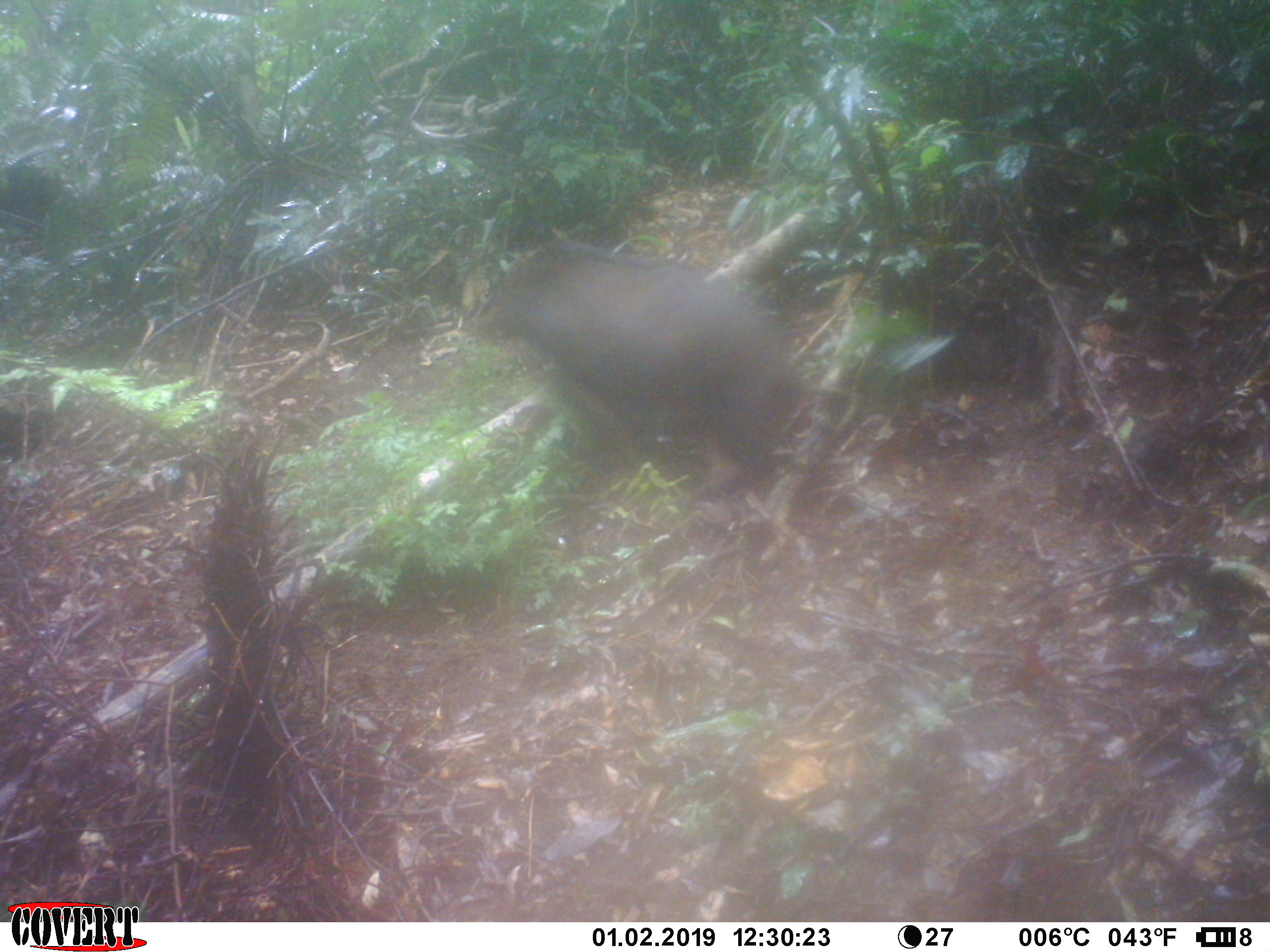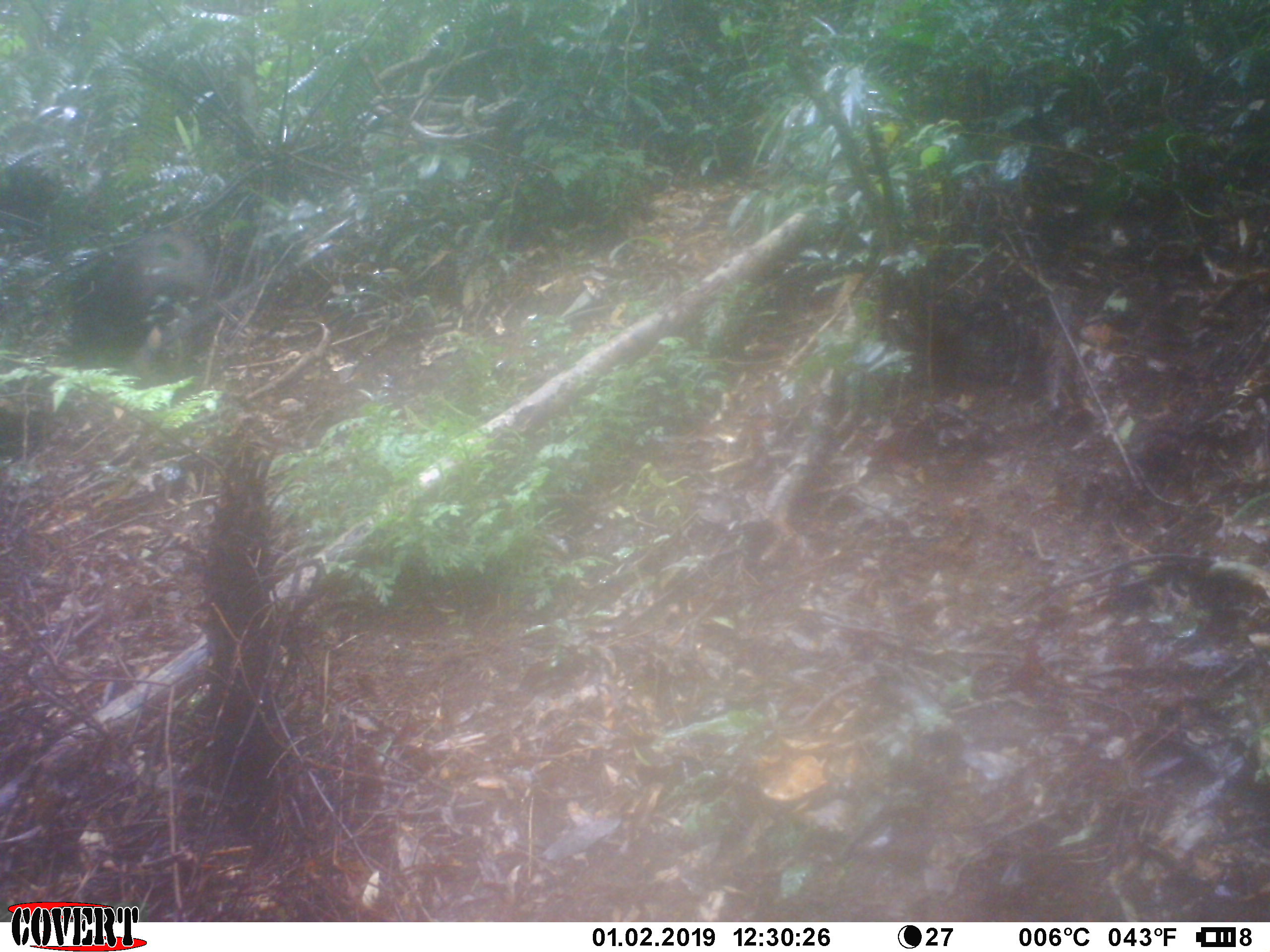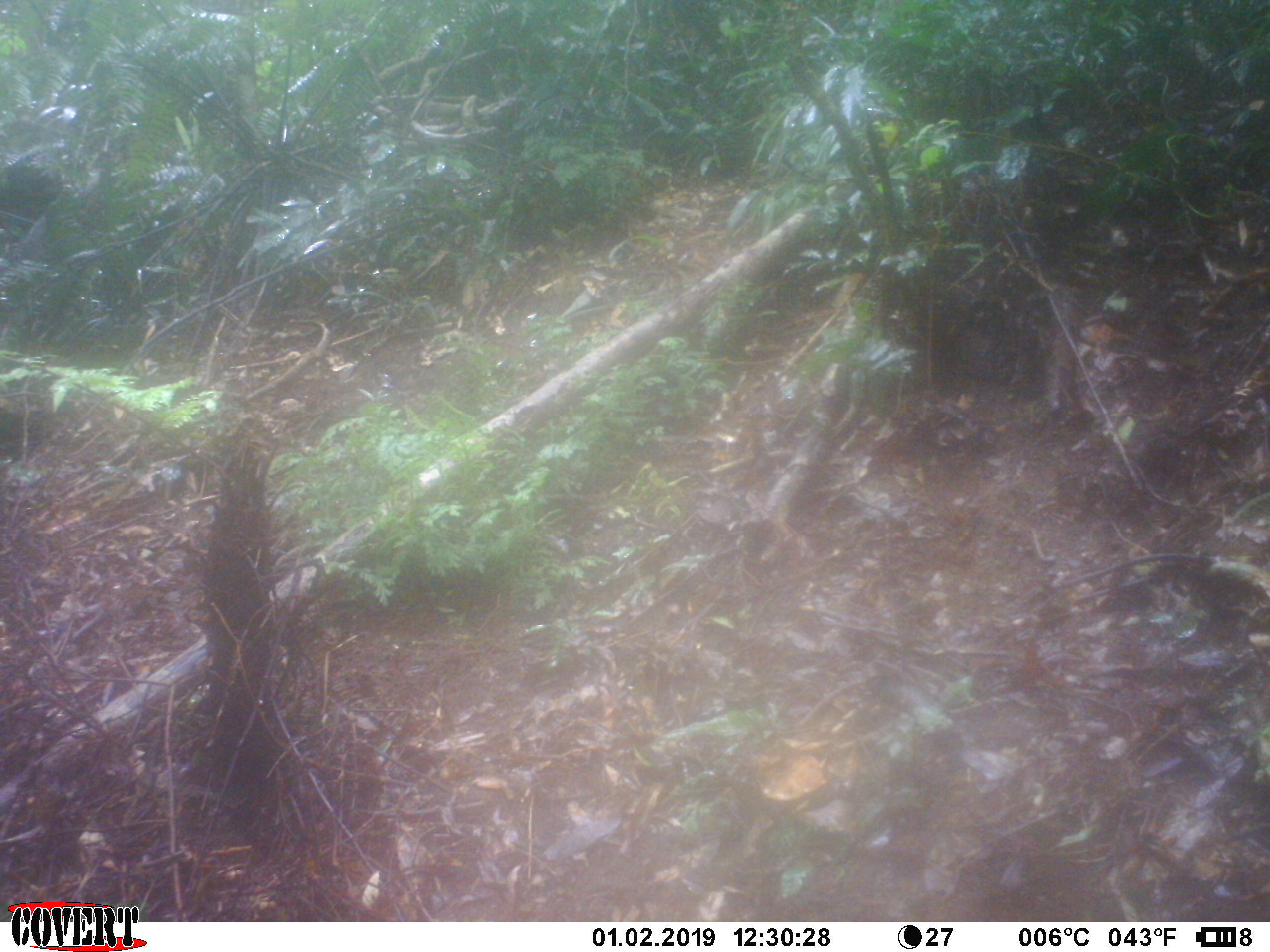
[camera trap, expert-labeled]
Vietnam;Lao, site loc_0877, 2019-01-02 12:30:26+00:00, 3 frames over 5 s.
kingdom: Animalia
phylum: Chordata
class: Mammalia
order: Artiodactyla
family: Suidae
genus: Sus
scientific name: Sus scrofa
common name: eurasian wild pig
Eurasian wild pig (Sus scrofa). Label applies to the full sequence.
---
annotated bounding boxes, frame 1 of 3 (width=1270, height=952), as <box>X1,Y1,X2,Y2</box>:
eurasian wild pig: <box>468,242,797,498</box>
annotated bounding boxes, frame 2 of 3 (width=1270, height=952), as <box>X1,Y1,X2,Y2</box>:
eurasian wild pig: <box>71,221,208,354</box>